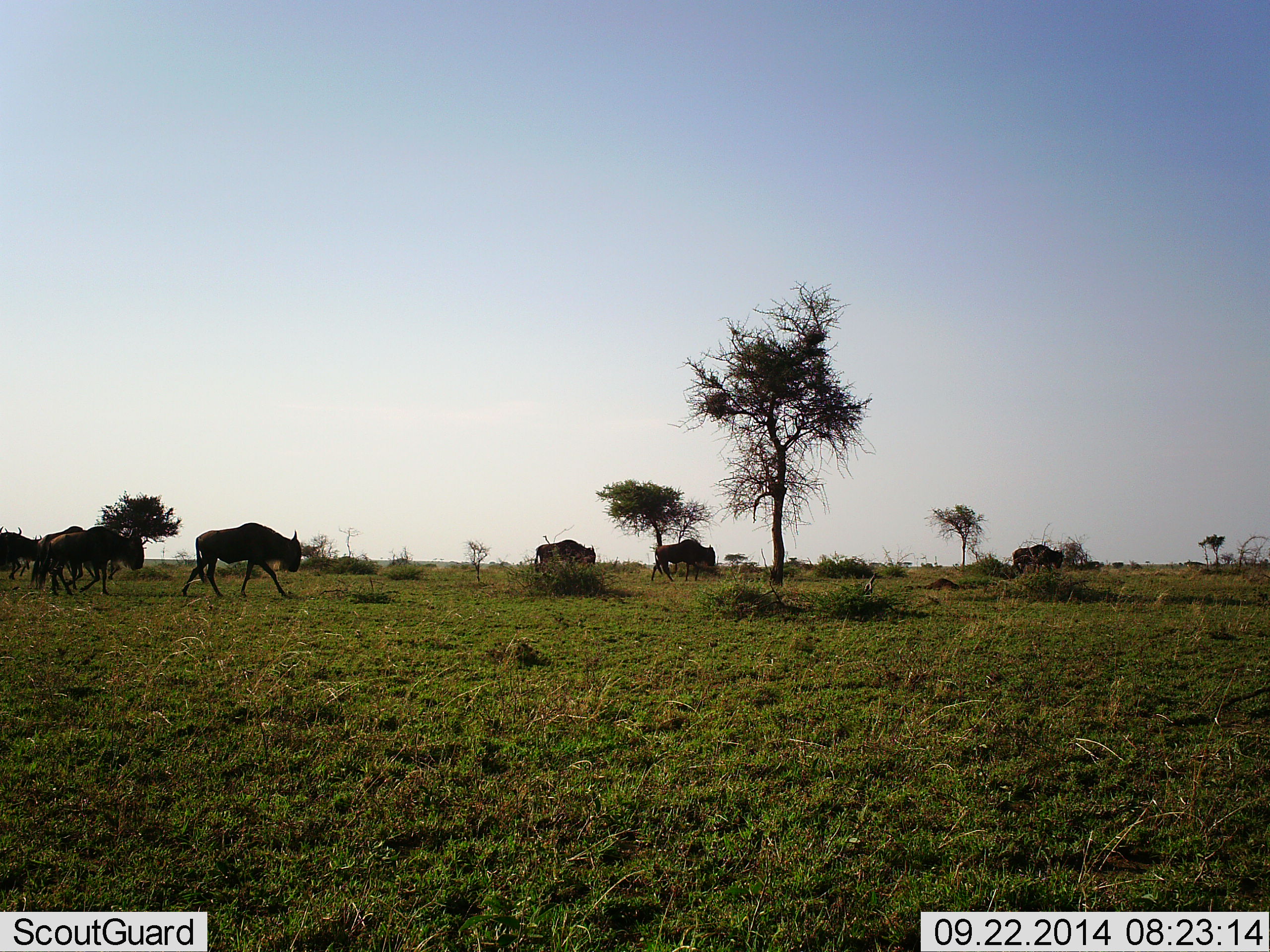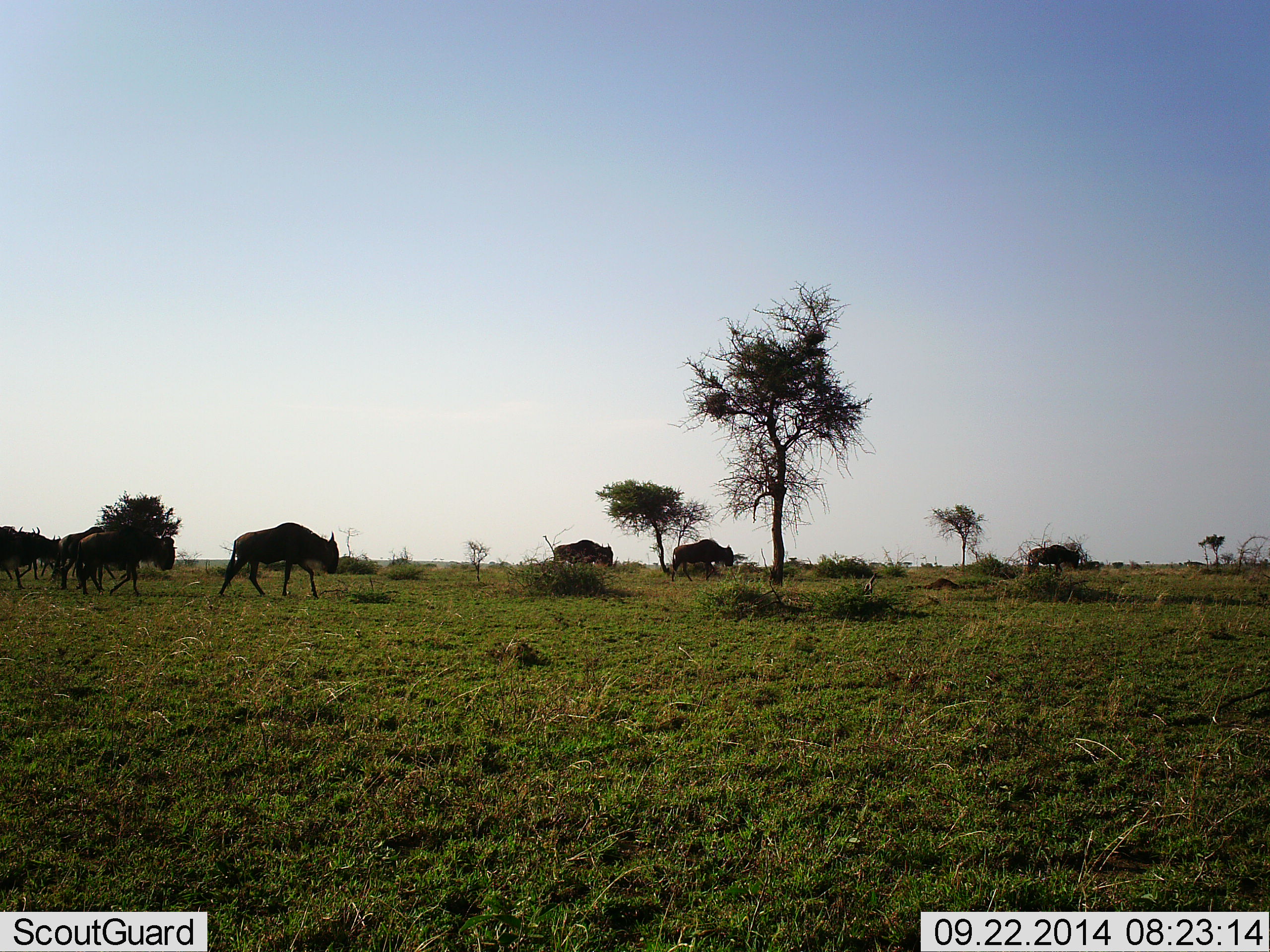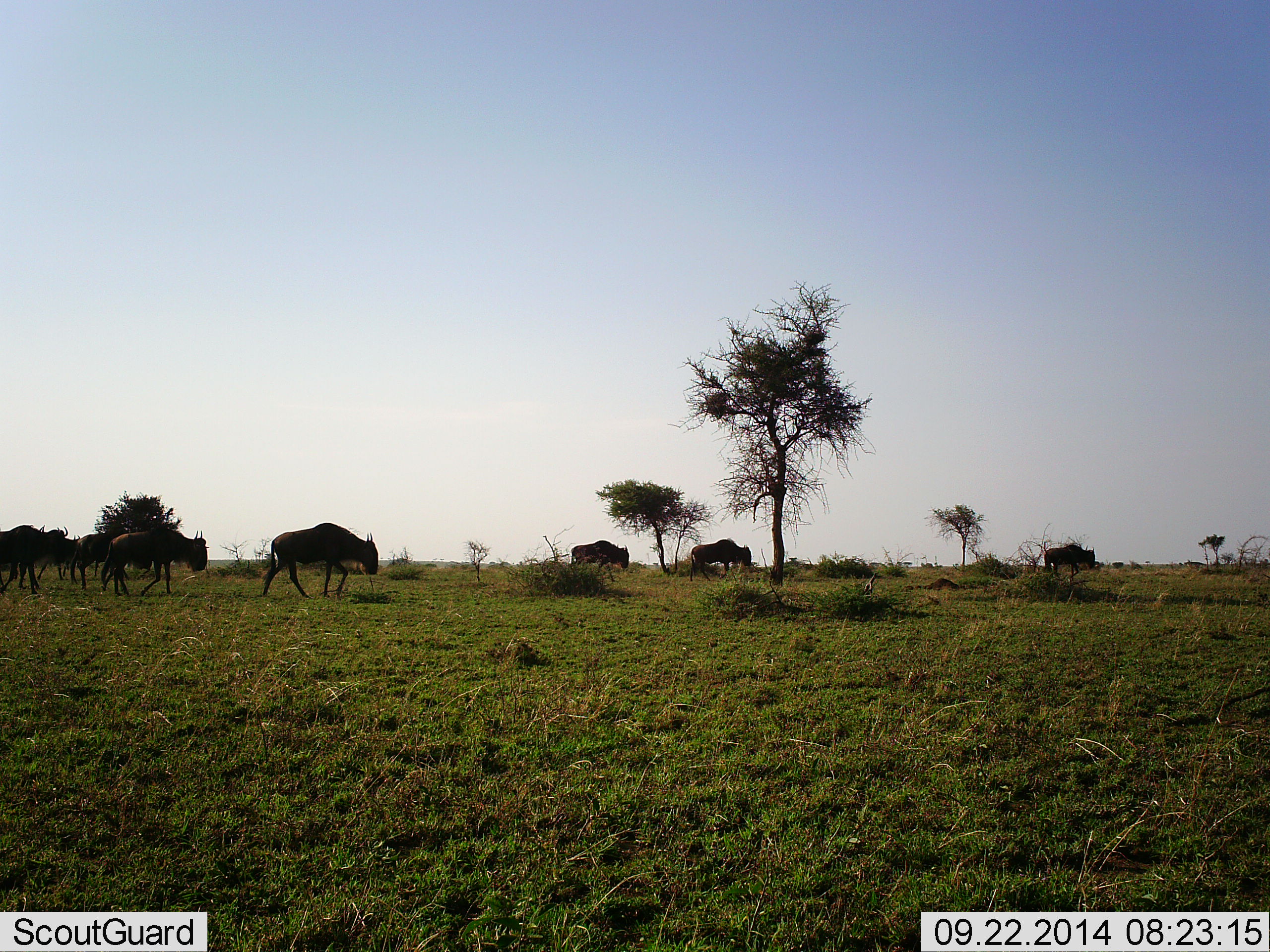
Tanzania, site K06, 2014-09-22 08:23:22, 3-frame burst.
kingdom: Animalia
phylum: Chordata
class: Mammalia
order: Artiodactyla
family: Bovidae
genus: Connochaetes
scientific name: Connochaetes taurinus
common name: blue wildebeest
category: wildebeest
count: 8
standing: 0%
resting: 0%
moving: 100%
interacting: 0%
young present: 0%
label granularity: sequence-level